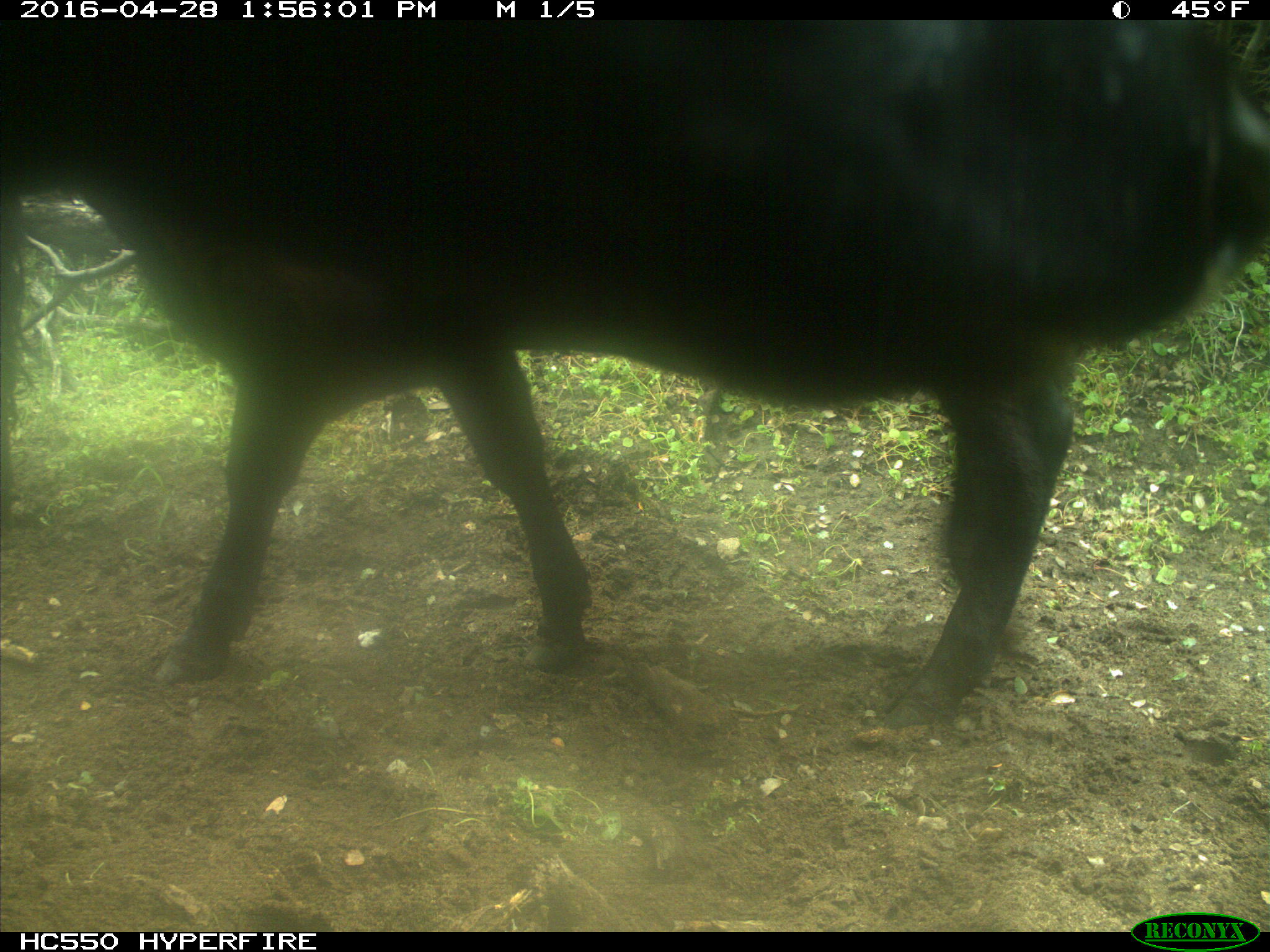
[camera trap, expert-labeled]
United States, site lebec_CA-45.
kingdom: Animalia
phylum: Chordata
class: Mammalia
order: Artiodactyla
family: Bovidae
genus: Bos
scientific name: Bos taurus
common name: domestic cow